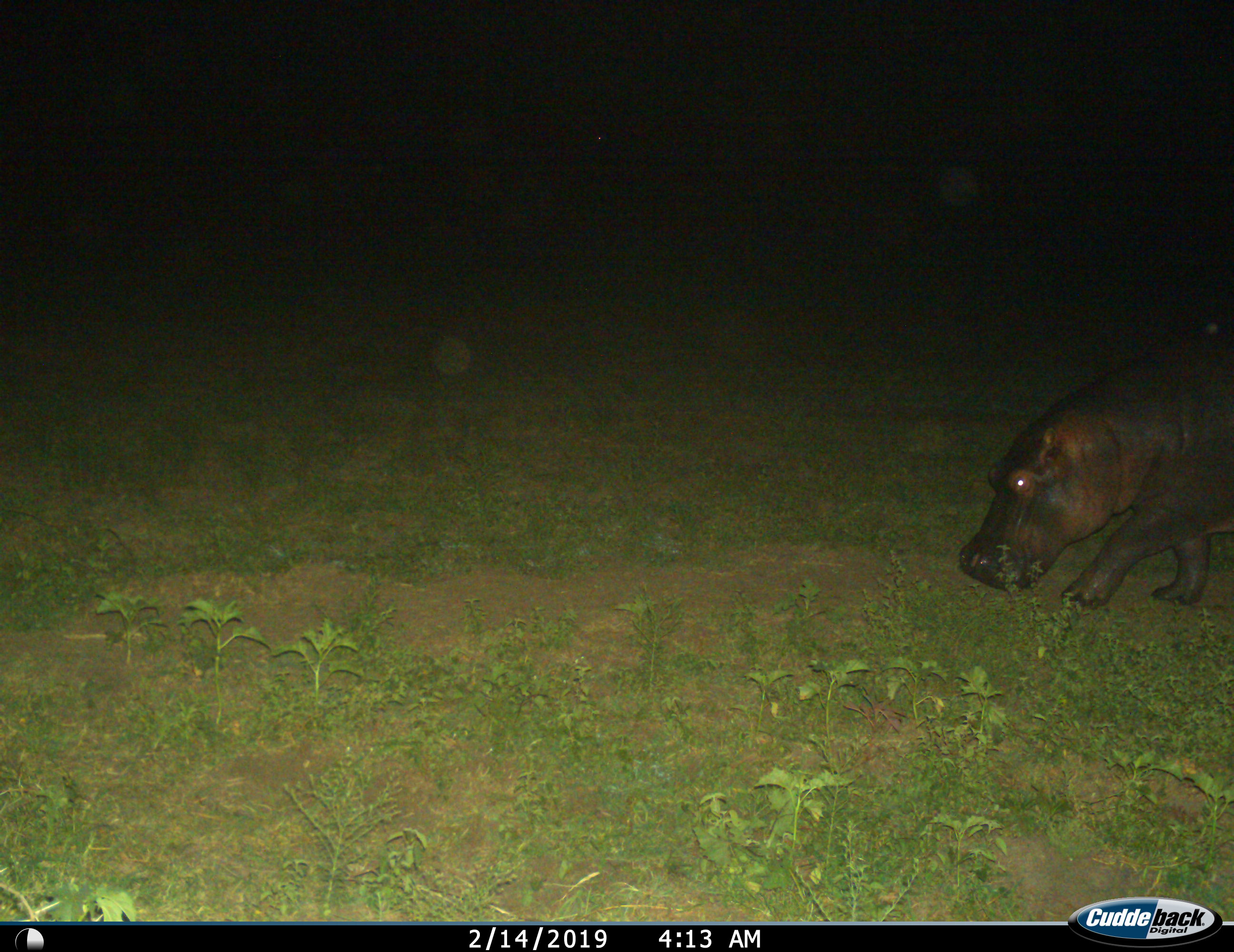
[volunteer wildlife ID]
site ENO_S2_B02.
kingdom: Animalia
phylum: Chordata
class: Mammalia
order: Artiodactyla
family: Hippopotamidae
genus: Hippopotamus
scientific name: Hippopotamus amphibius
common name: hippopotamus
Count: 1.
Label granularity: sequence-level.